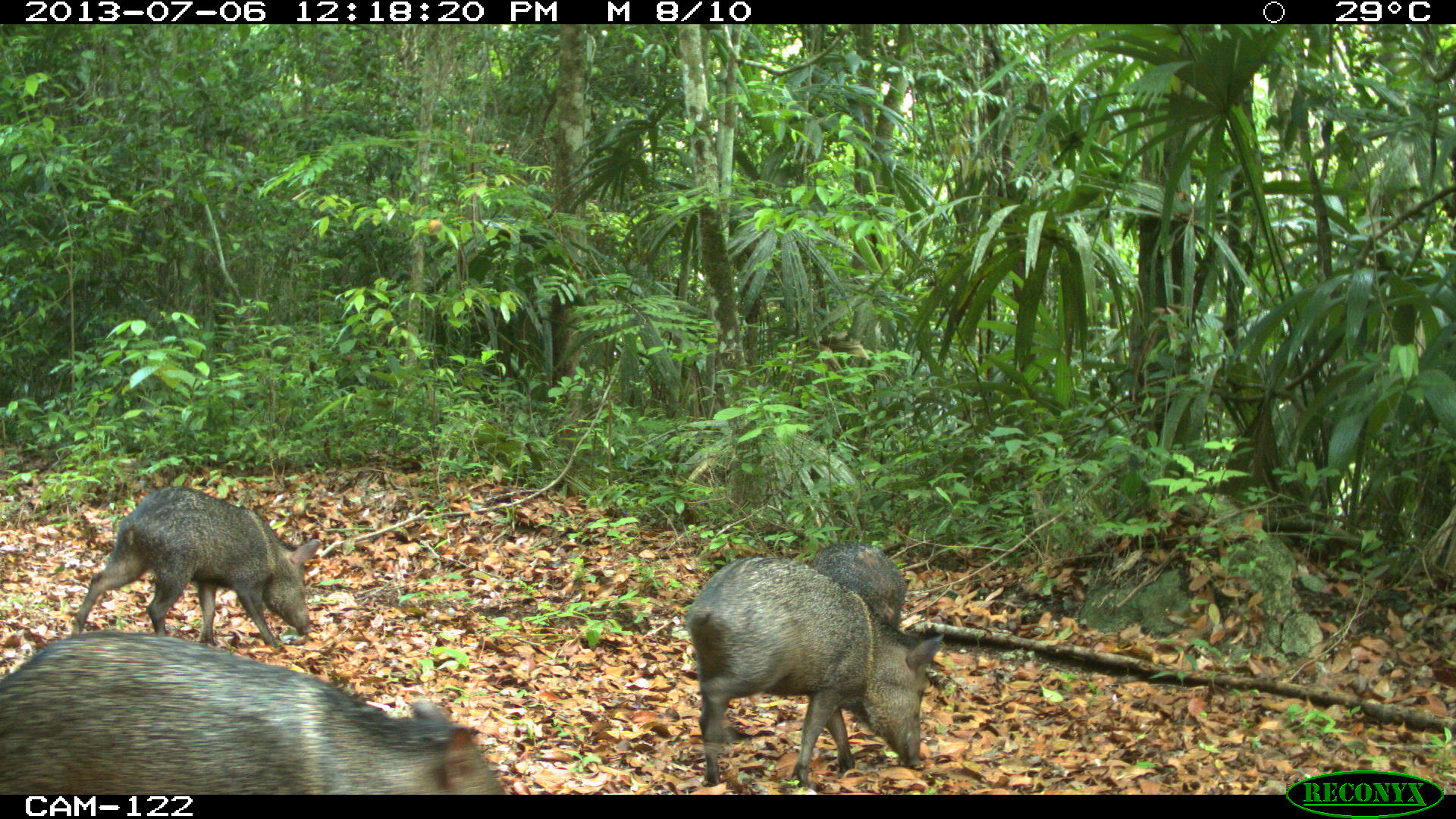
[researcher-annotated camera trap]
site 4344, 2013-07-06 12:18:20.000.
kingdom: Animalia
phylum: Chordata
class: Mammalia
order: Artiodactyla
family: Tayassuidae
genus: Pecari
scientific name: Pecari tajacu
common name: collared peccary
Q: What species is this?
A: Pecari tajacu (collared peccary).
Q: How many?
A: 4.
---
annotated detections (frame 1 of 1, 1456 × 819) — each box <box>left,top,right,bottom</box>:
pecari tajacu: <box>0,627,504,792</box>; <box>687,555,946,786</box>; <box>71,486,322,646</box>; <box>812,540,907,629</box>